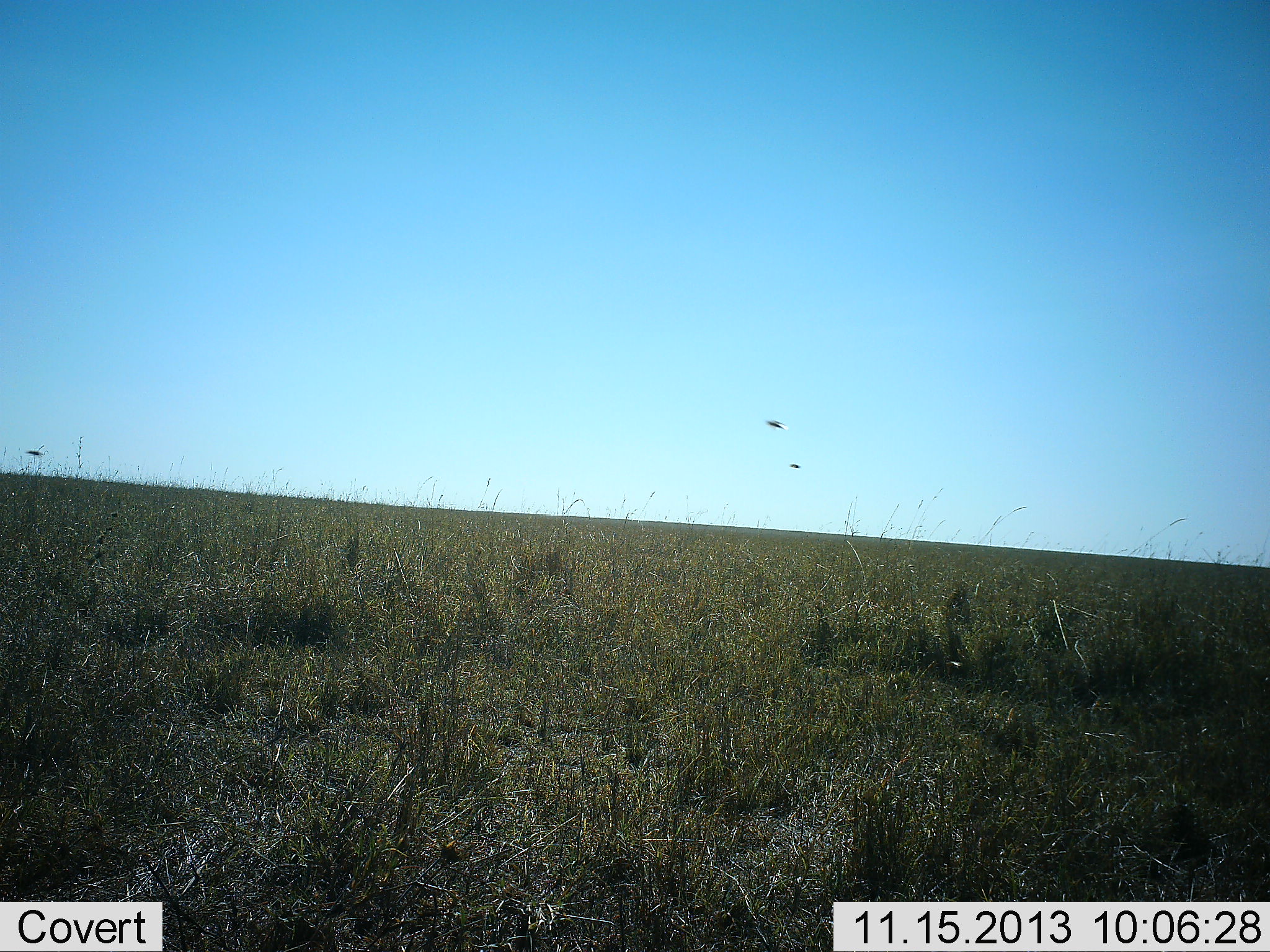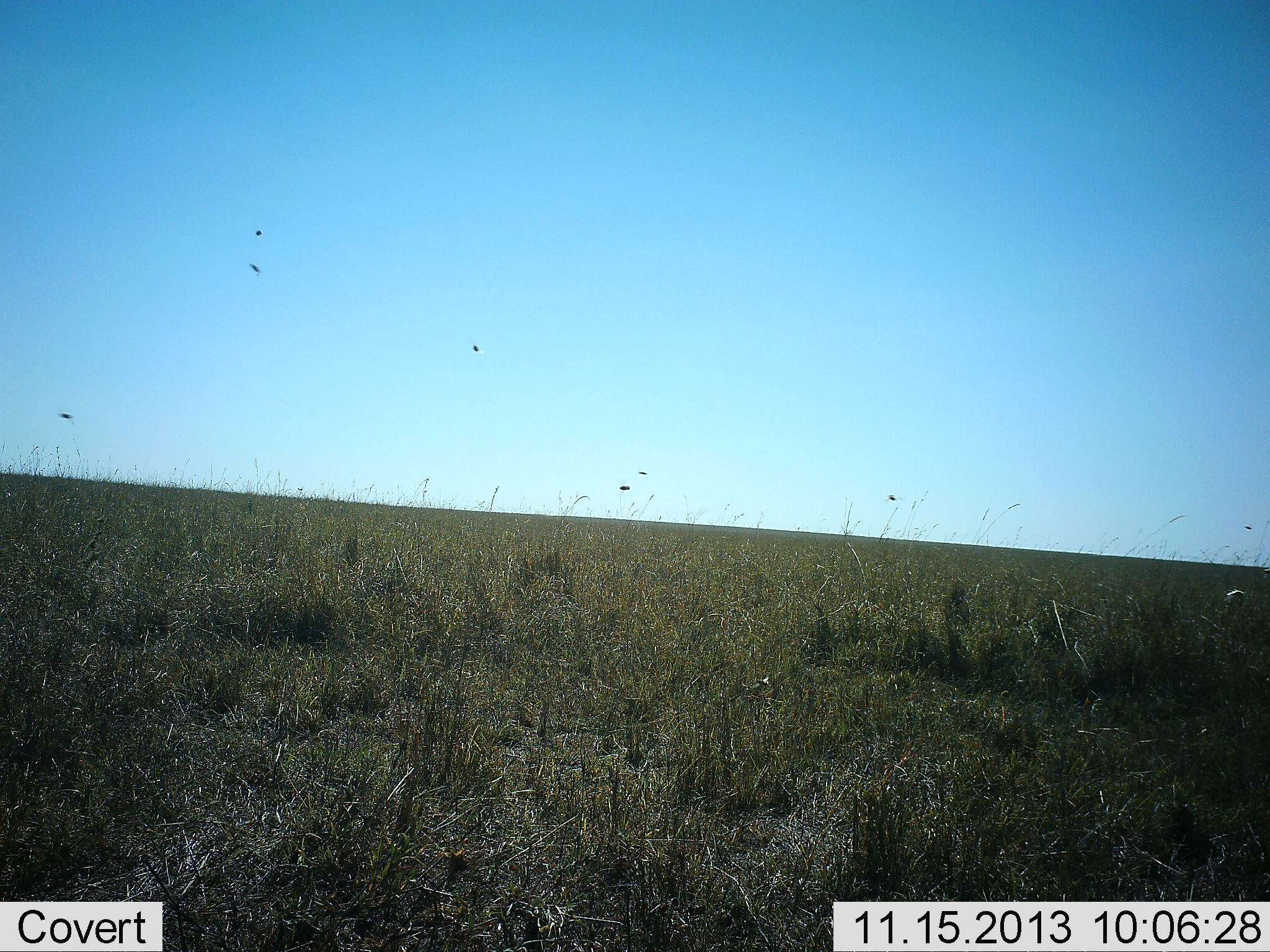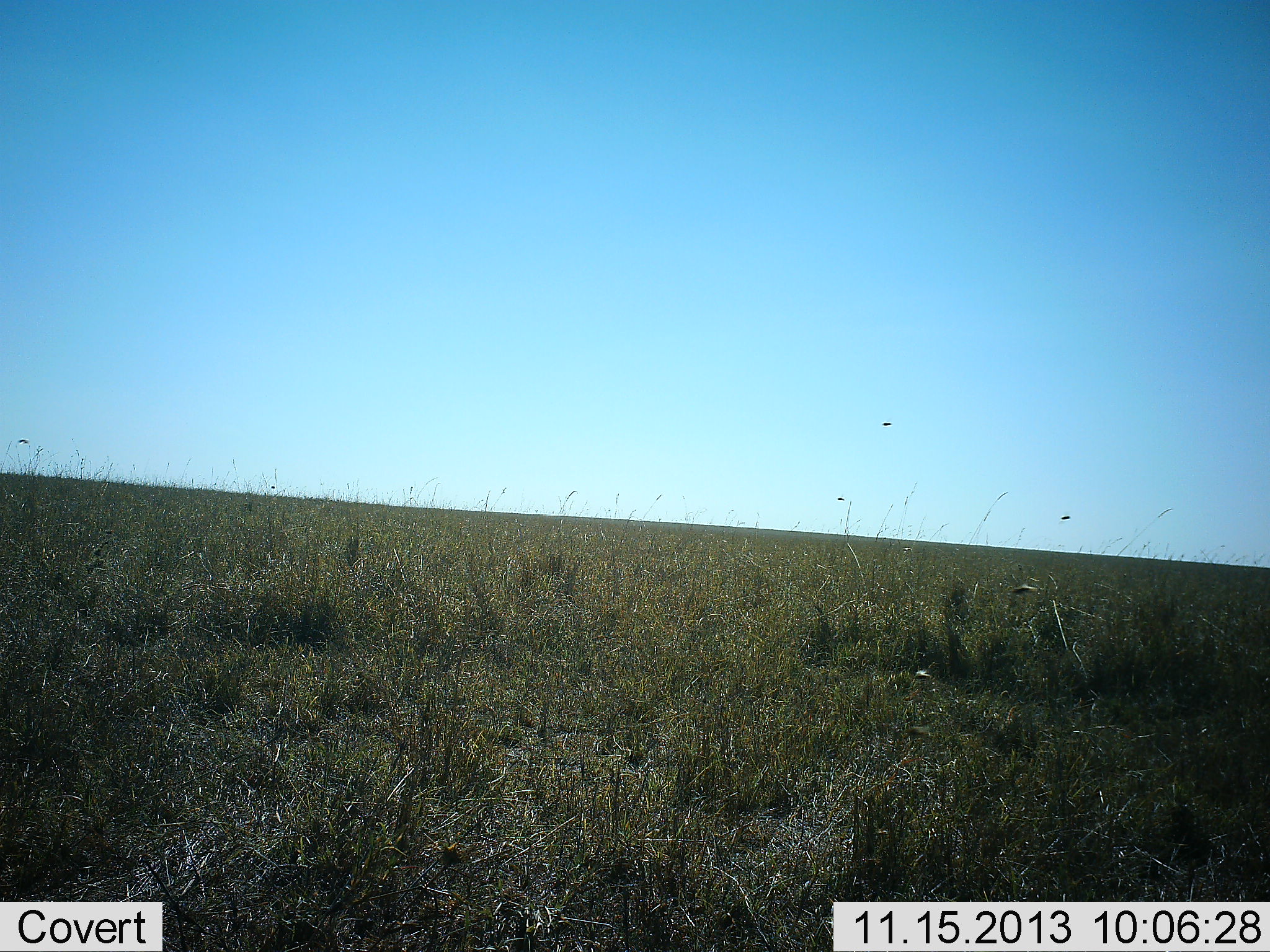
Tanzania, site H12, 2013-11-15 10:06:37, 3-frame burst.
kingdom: Animalia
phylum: Arthropoda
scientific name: Arthropoda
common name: arthropods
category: insectspider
Insectspider (arthropods) (Arthropoda), count 10. Behavior (volunteer vote fractions): standing 0%, resting 0%, moving 100%, interacting 0%. Young present (vote fraction): 0%. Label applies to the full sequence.